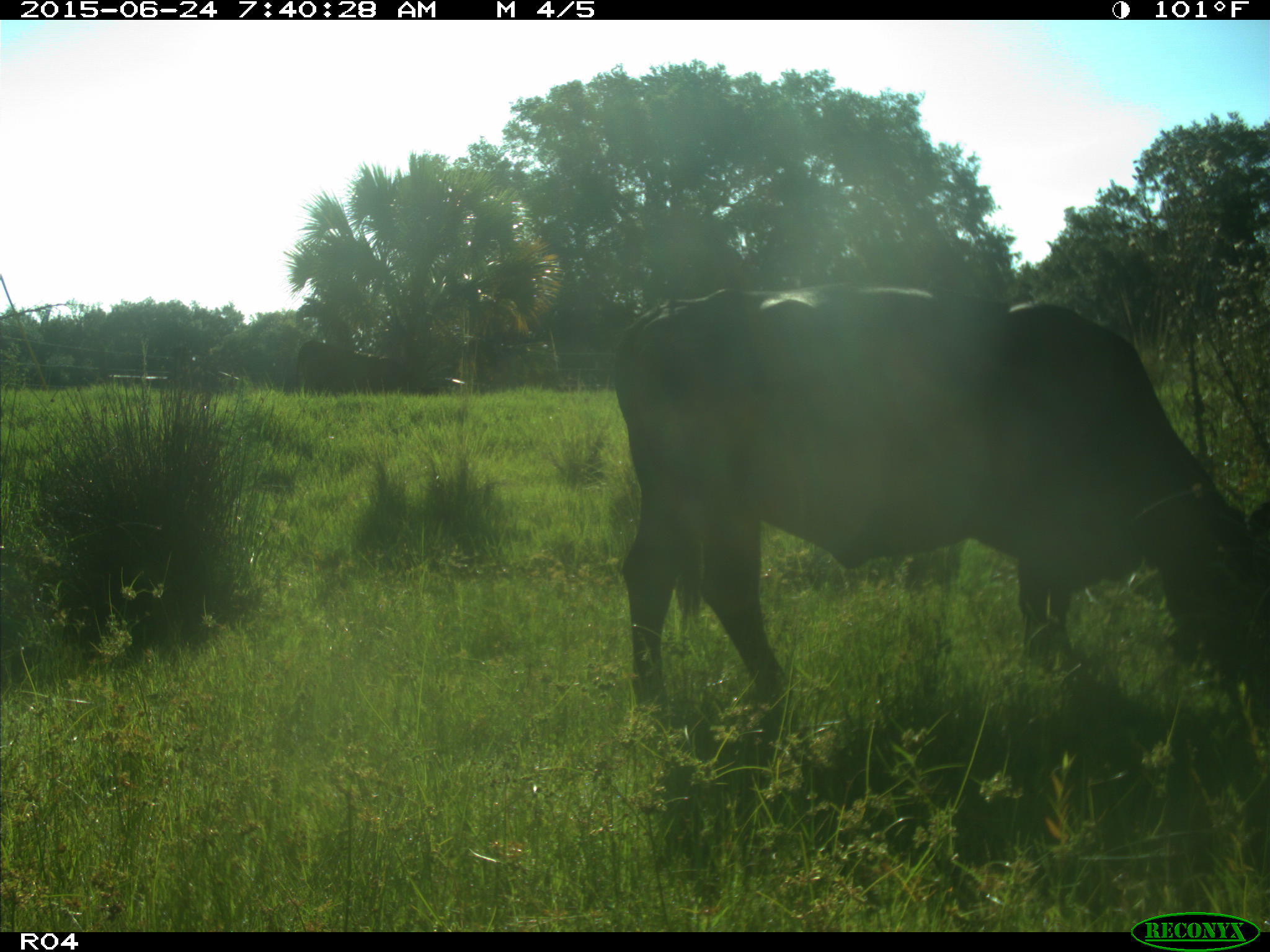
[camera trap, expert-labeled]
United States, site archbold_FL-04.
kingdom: Animalia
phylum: Chordata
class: Mammalia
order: Artiodactyla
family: Bovidae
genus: Bos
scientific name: Bos taurus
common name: domestic cow